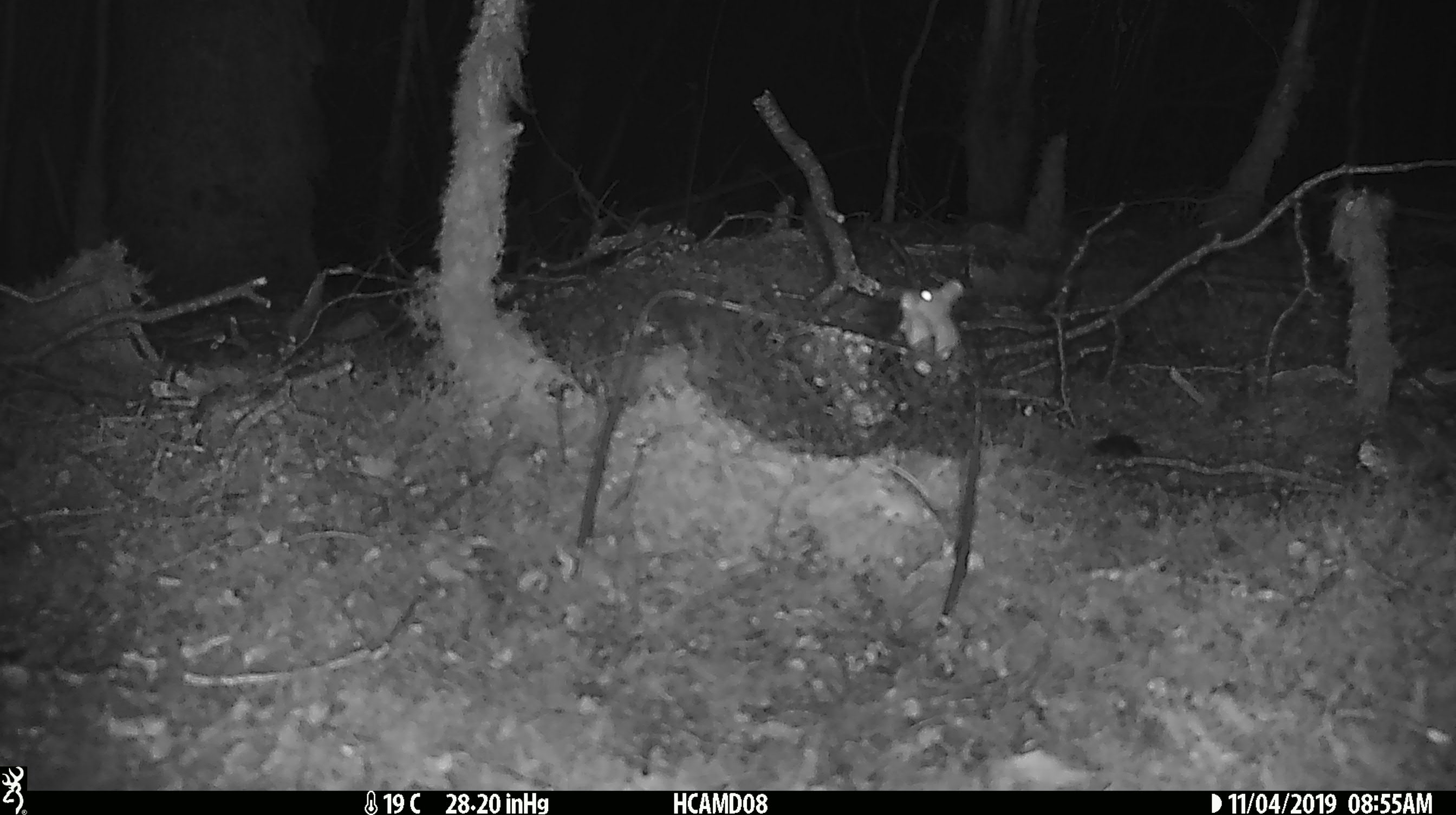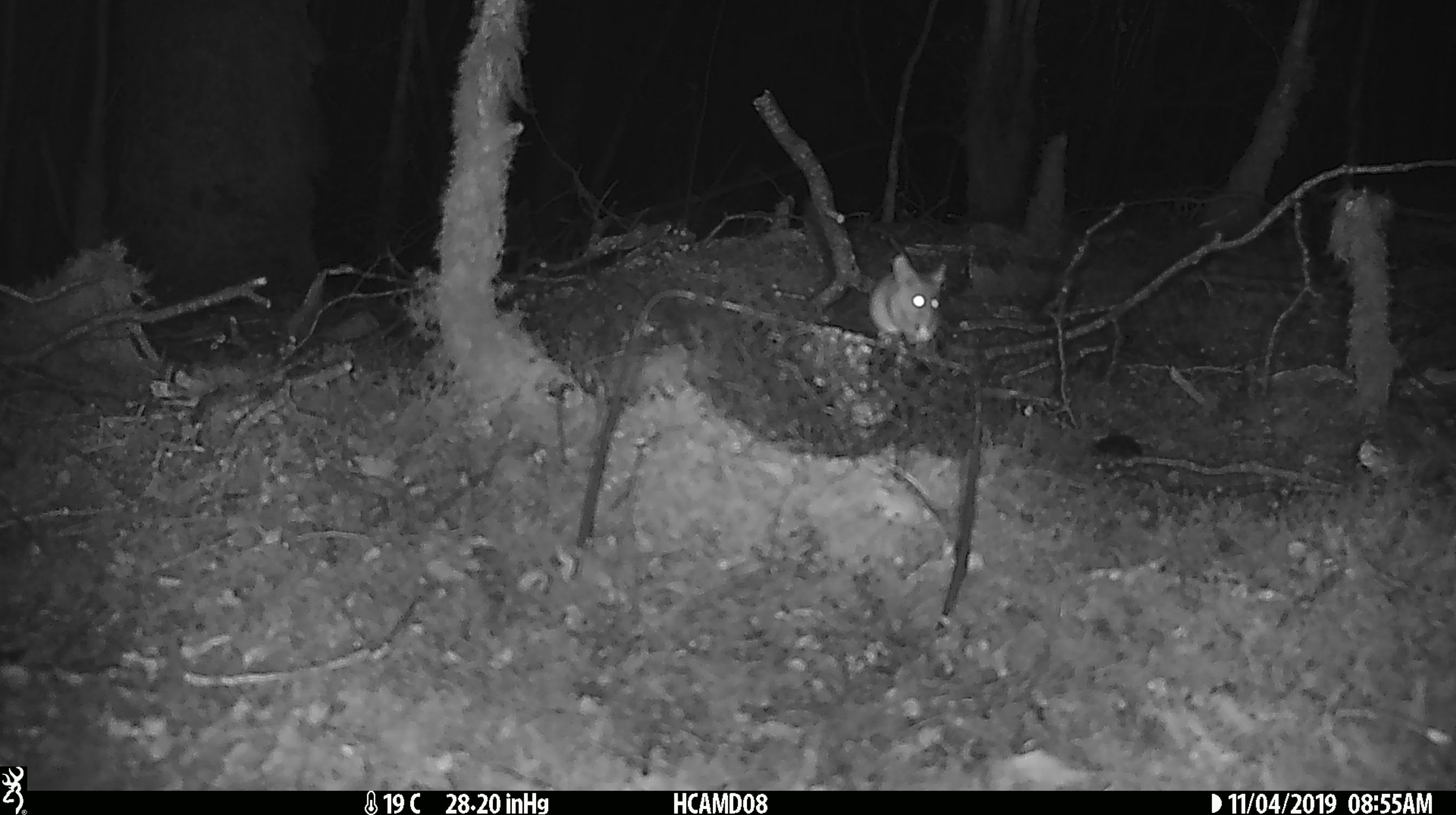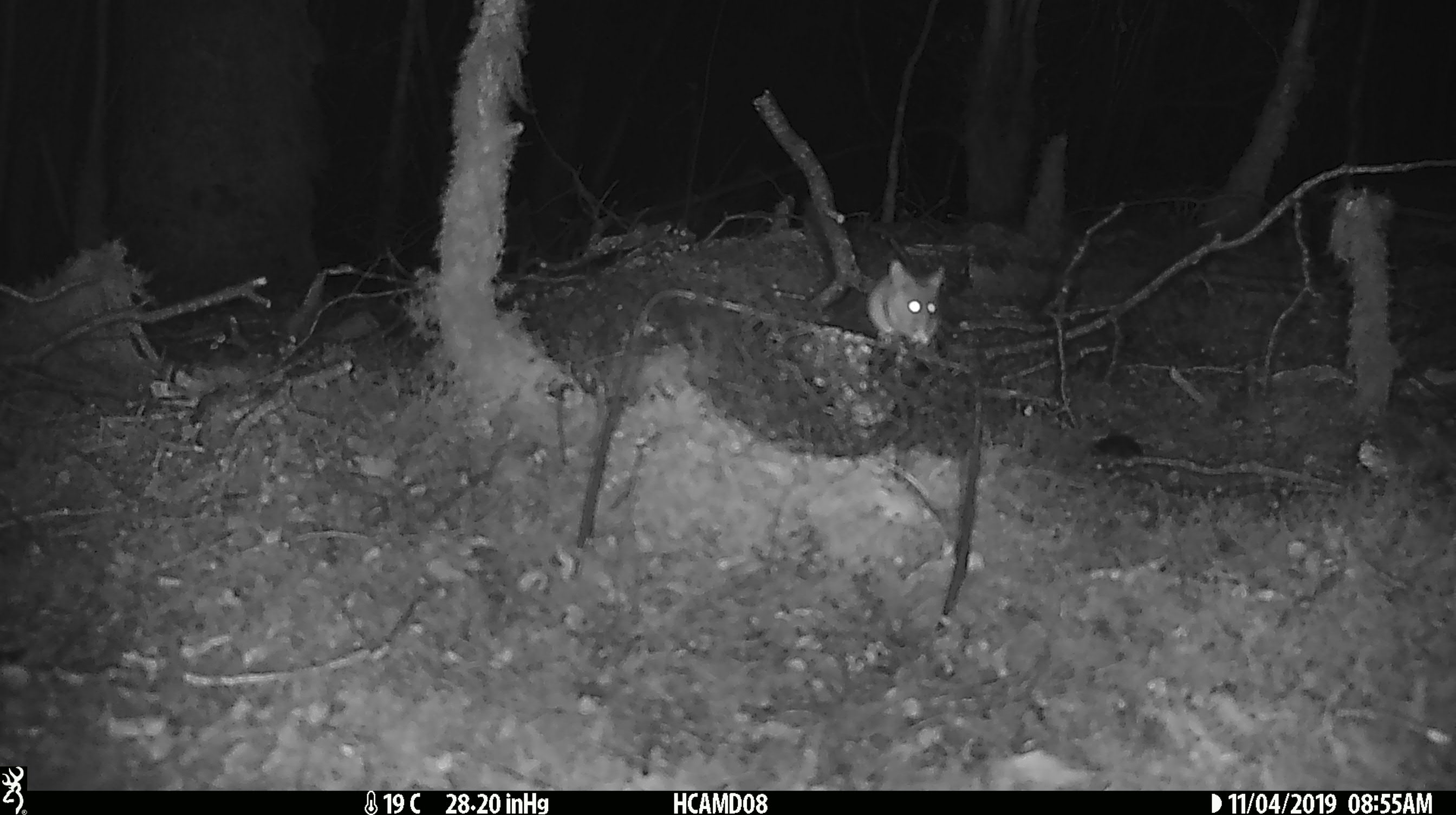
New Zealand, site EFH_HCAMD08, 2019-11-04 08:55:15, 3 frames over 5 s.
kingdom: Animalia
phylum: Chordata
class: Mammalia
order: Rodentia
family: Muridae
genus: Mus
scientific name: Mus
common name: mouse